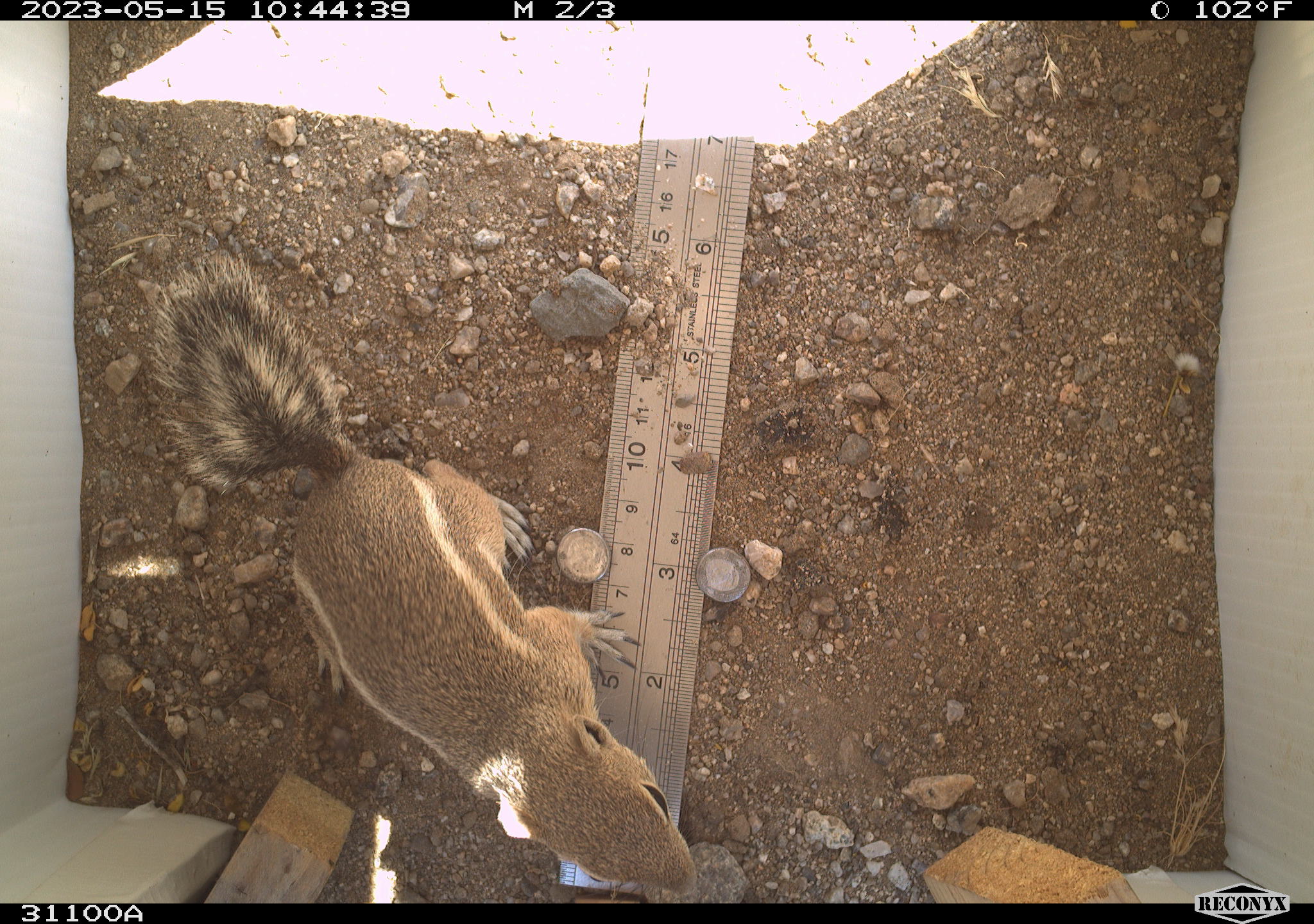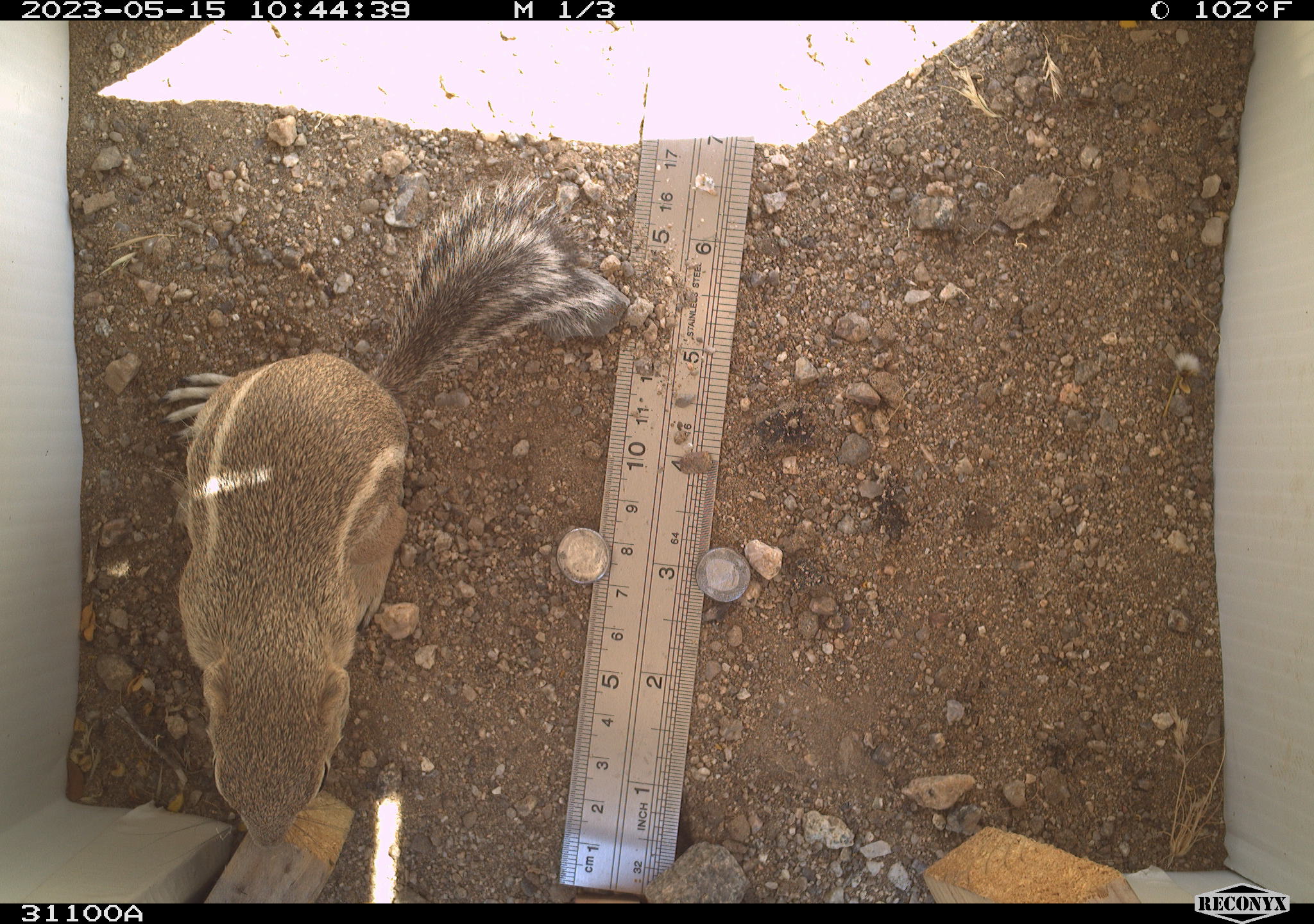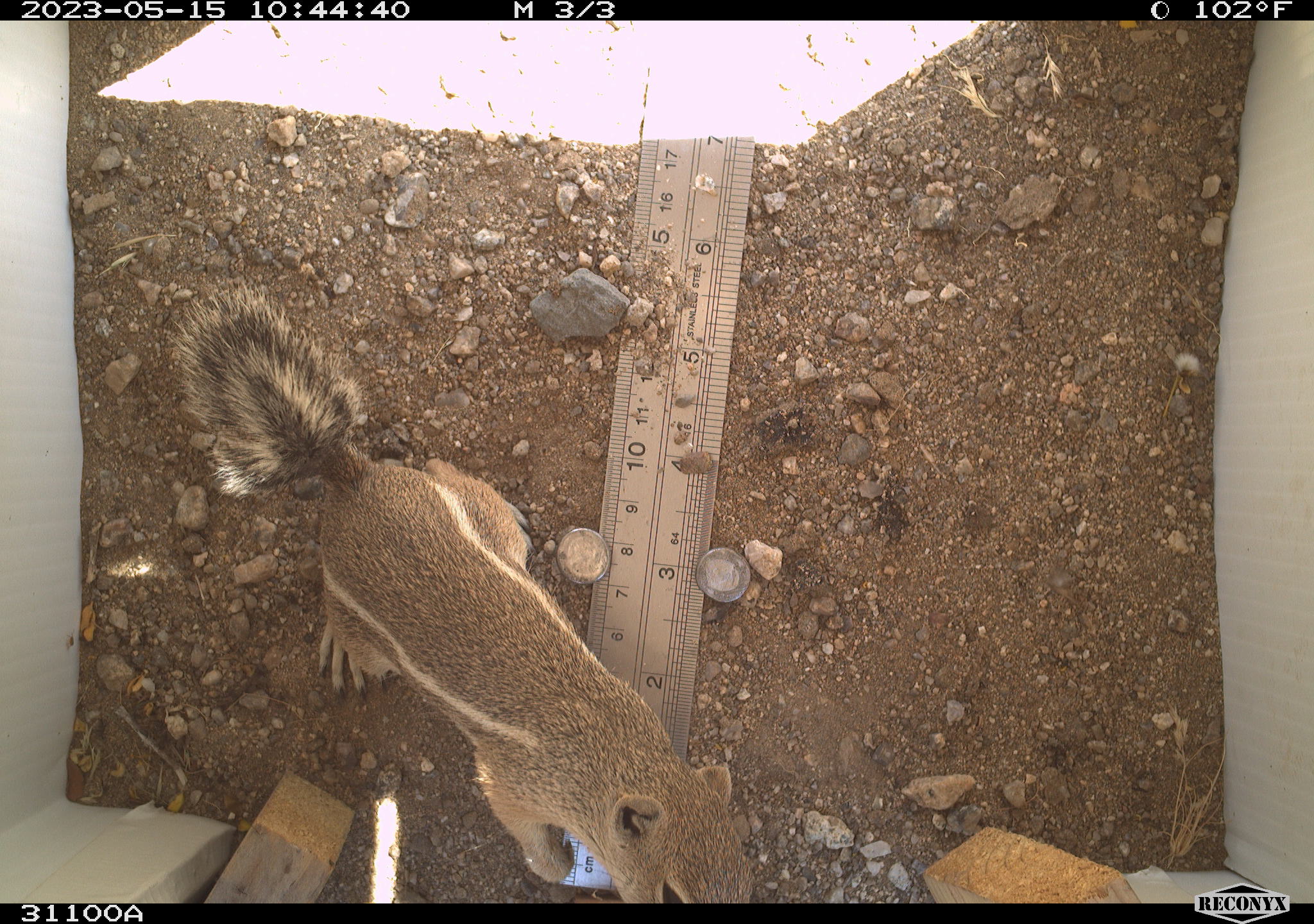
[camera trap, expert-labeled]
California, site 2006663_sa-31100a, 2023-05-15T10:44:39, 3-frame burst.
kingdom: Animalia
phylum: Chordata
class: Mammalia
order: Rodentia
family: Sciuridae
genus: Ammospermophilus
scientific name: Ammospermophilus leucurus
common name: white-tailed antelope squirrel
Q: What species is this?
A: White-tailed antelope squirrel (Ammospermophilus leucurus).